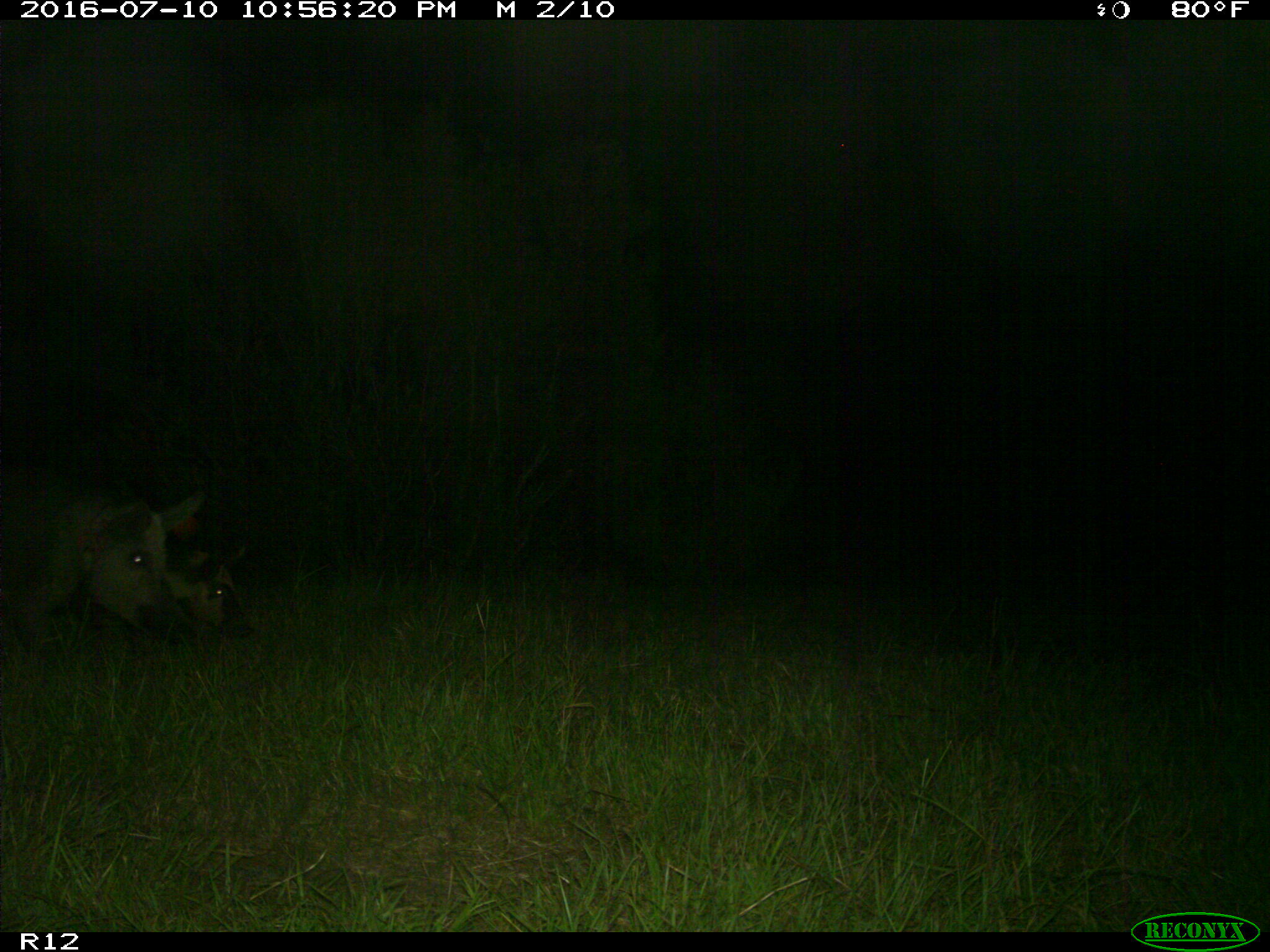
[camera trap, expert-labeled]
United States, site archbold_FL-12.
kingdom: Animalia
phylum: Chordata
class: Mammalia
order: Artiodactyla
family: Suidae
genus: Sus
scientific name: Sus scrofa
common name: wild boar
Sus scrofa (wild boar).